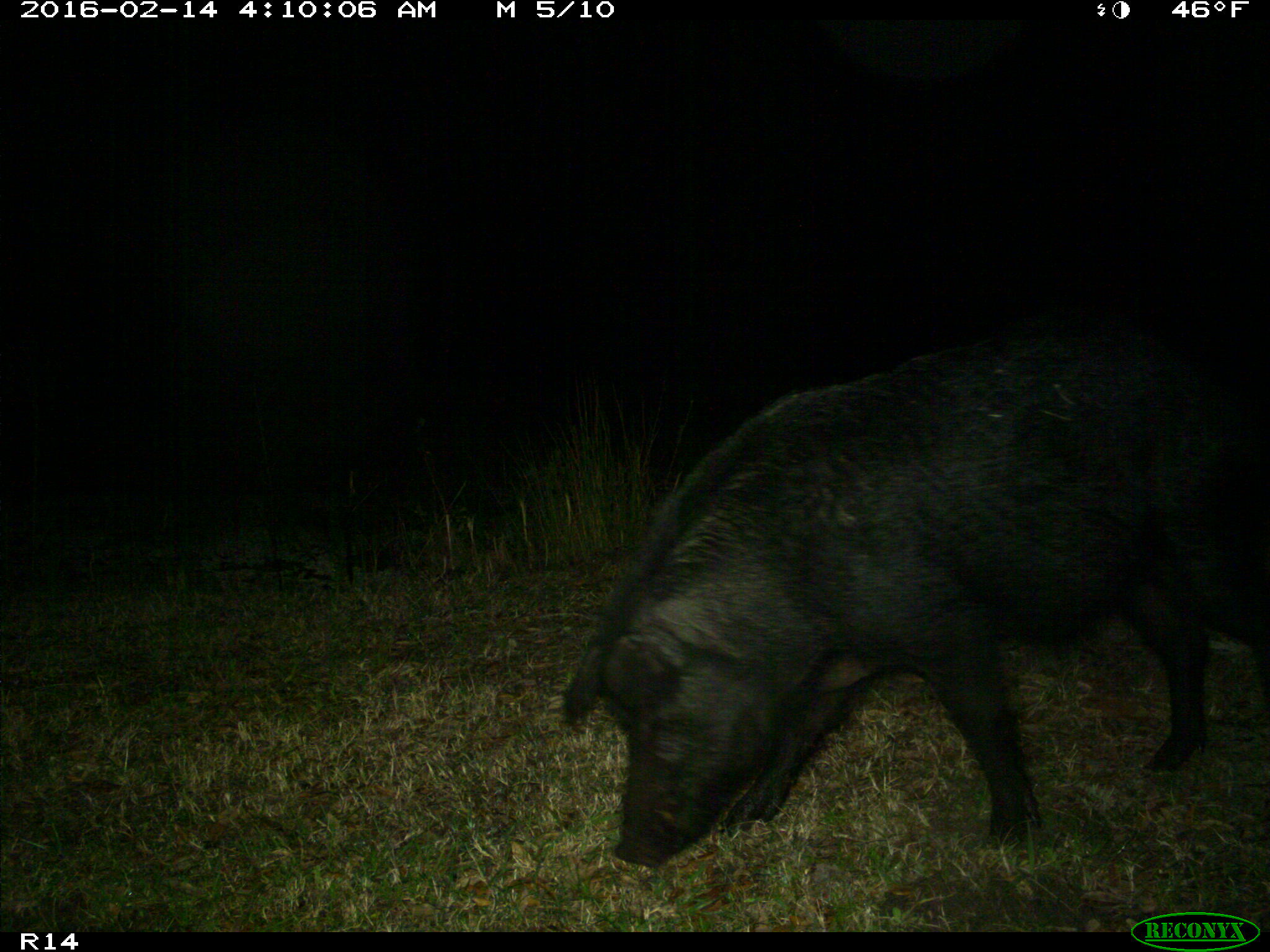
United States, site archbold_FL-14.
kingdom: Animalia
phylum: Chordata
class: Mammalia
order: Artiodactyla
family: Suidae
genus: Sus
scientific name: Sus scrofa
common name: wild boar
Sus scrofa (wild boar).